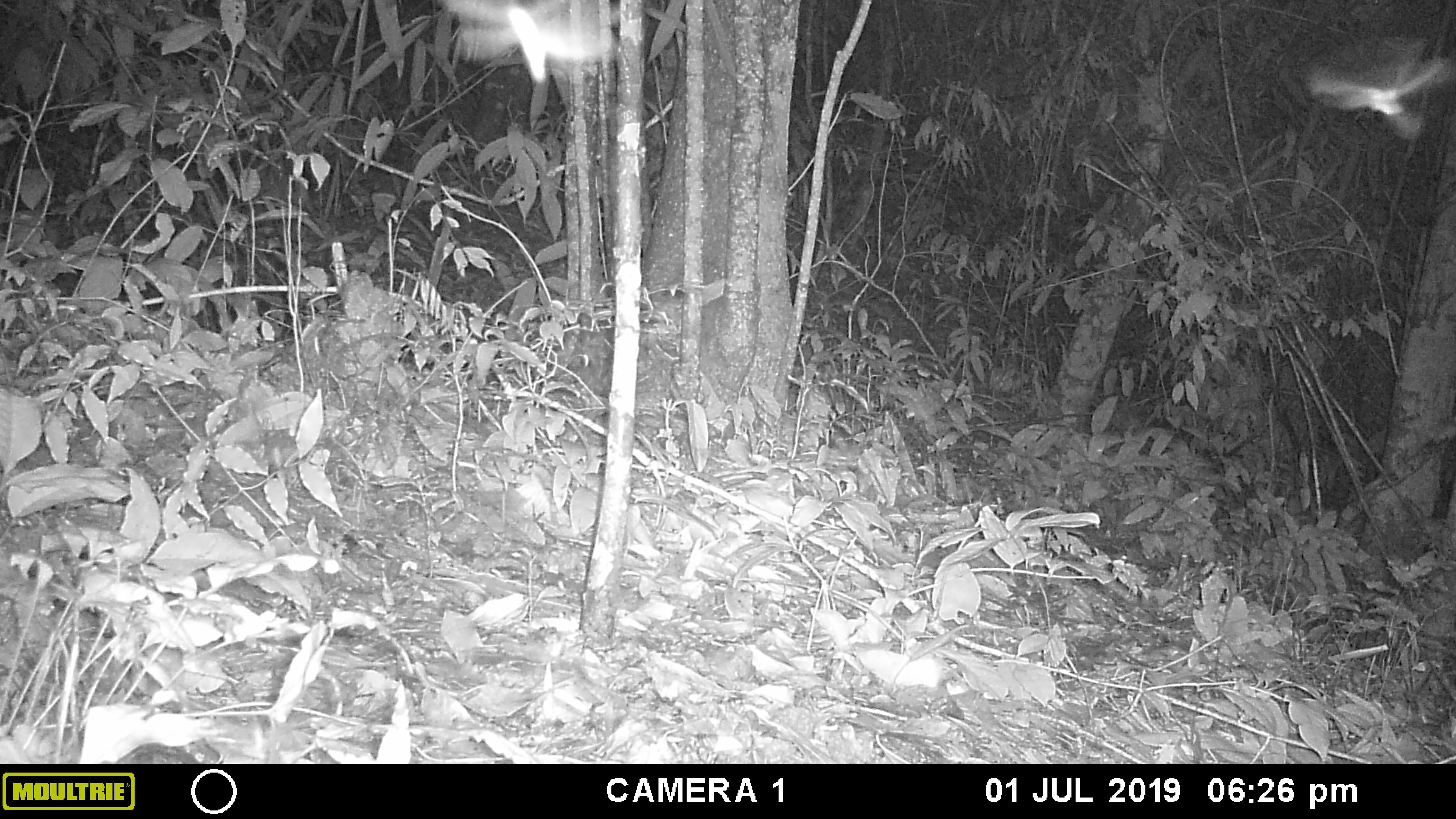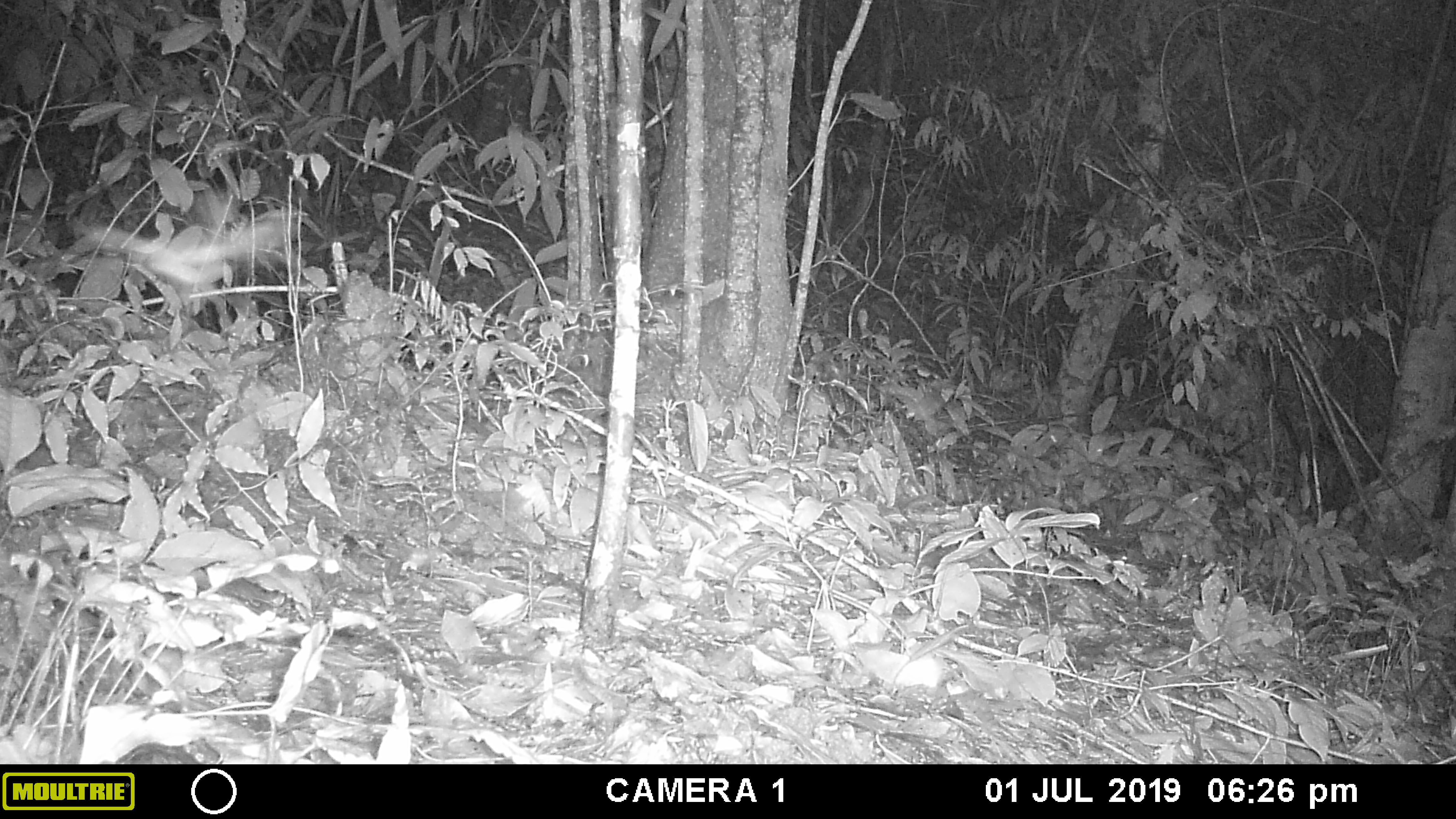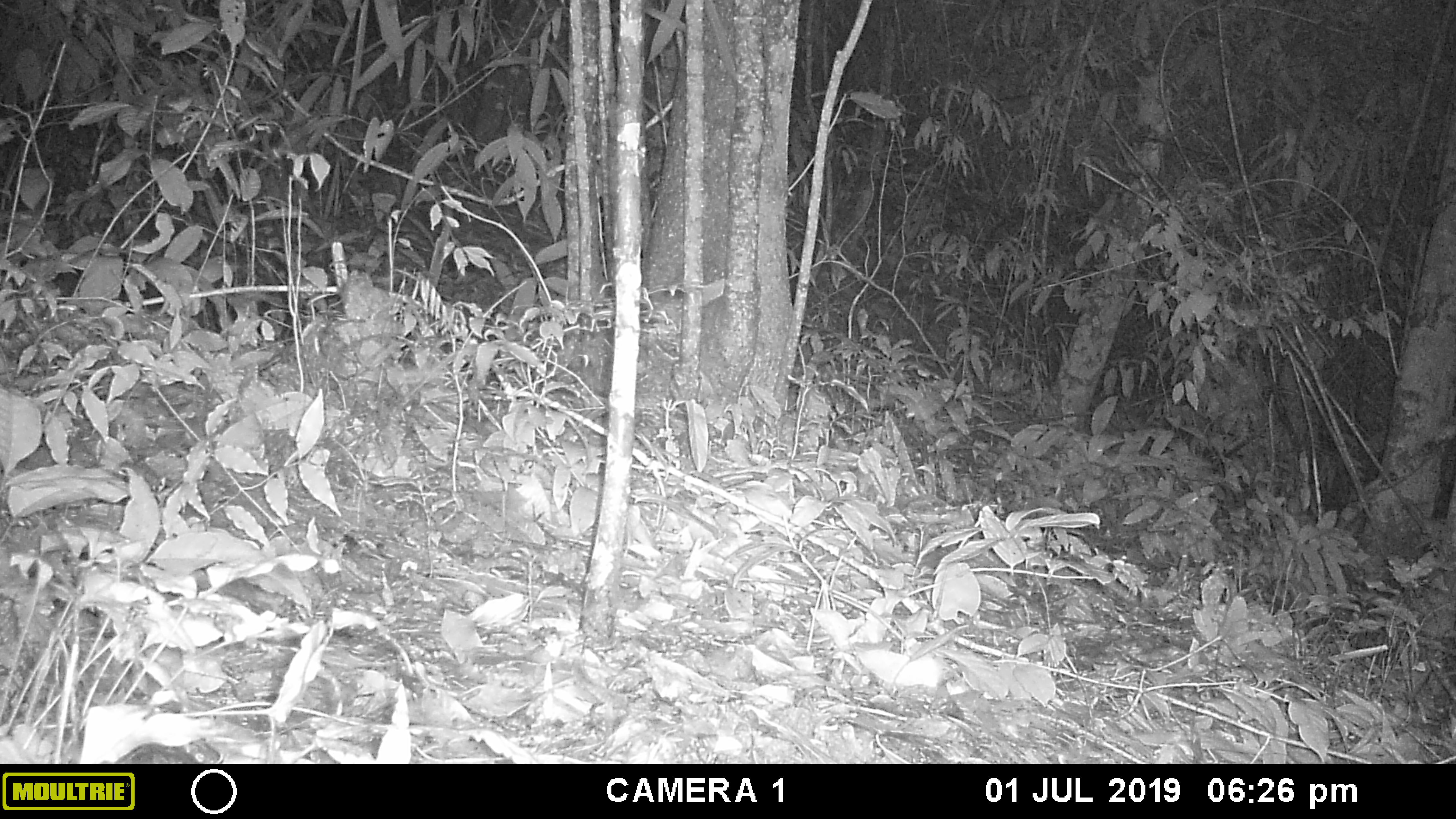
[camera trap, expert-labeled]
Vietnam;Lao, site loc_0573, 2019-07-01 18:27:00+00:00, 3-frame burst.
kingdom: Animalia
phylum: Arthropoda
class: Insecta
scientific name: Insecta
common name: insect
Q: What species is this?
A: Insect (Insecta).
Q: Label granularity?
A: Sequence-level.